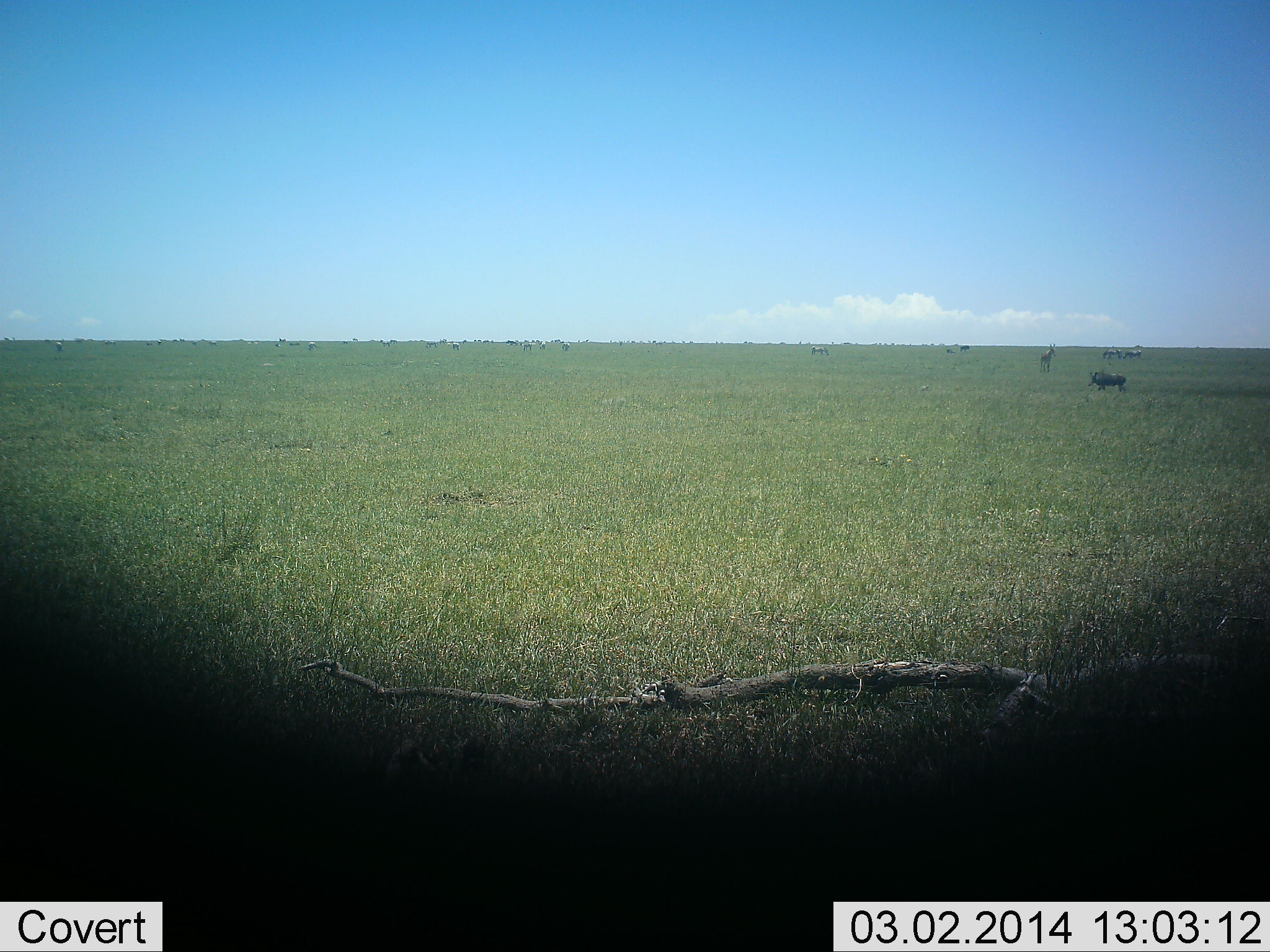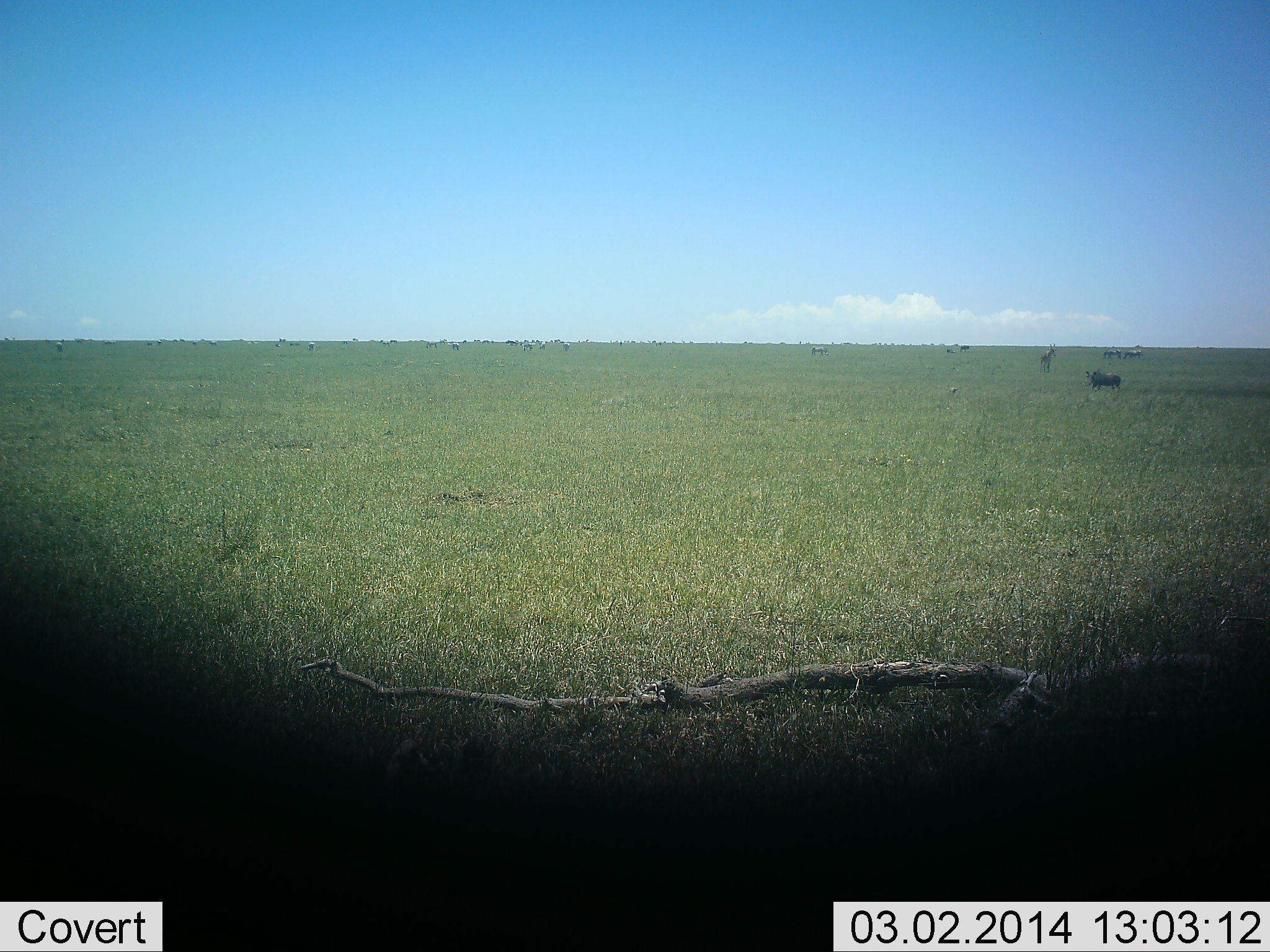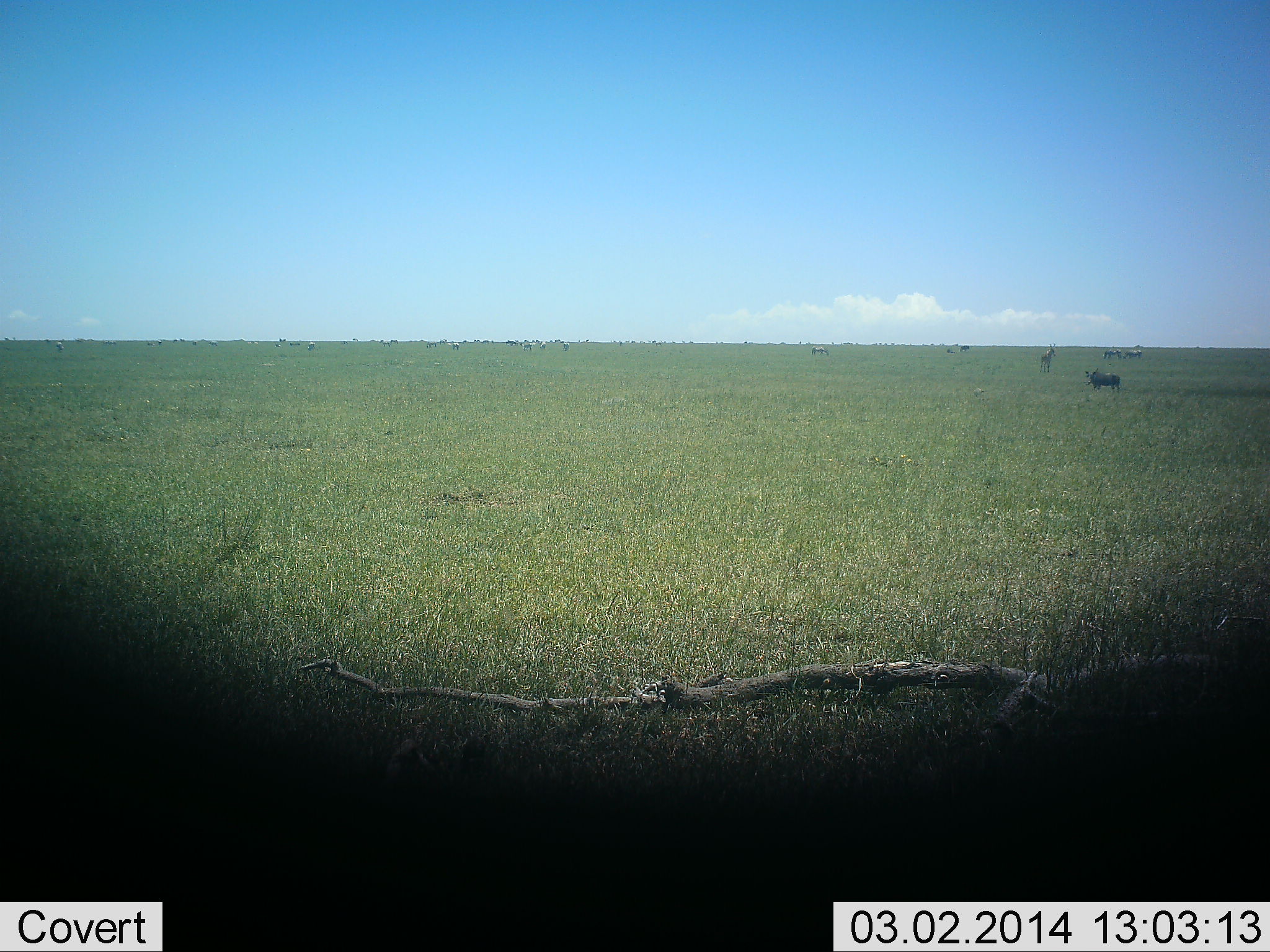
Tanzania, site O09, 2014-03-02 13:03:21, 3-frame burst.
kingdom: Animalia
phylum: Chordata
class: Mammalia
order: Artiodactyla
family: Suidae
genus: Phacochoerus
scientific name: Phacochoerus africanus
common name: warthog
Warthog (Phacochoerus africanus), count 1. Behavior (volunteer vote fractions): standing 30%, resting 0%, moving 70%, interacting 0%. Young present (vote fraction): 0%. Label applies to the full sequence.